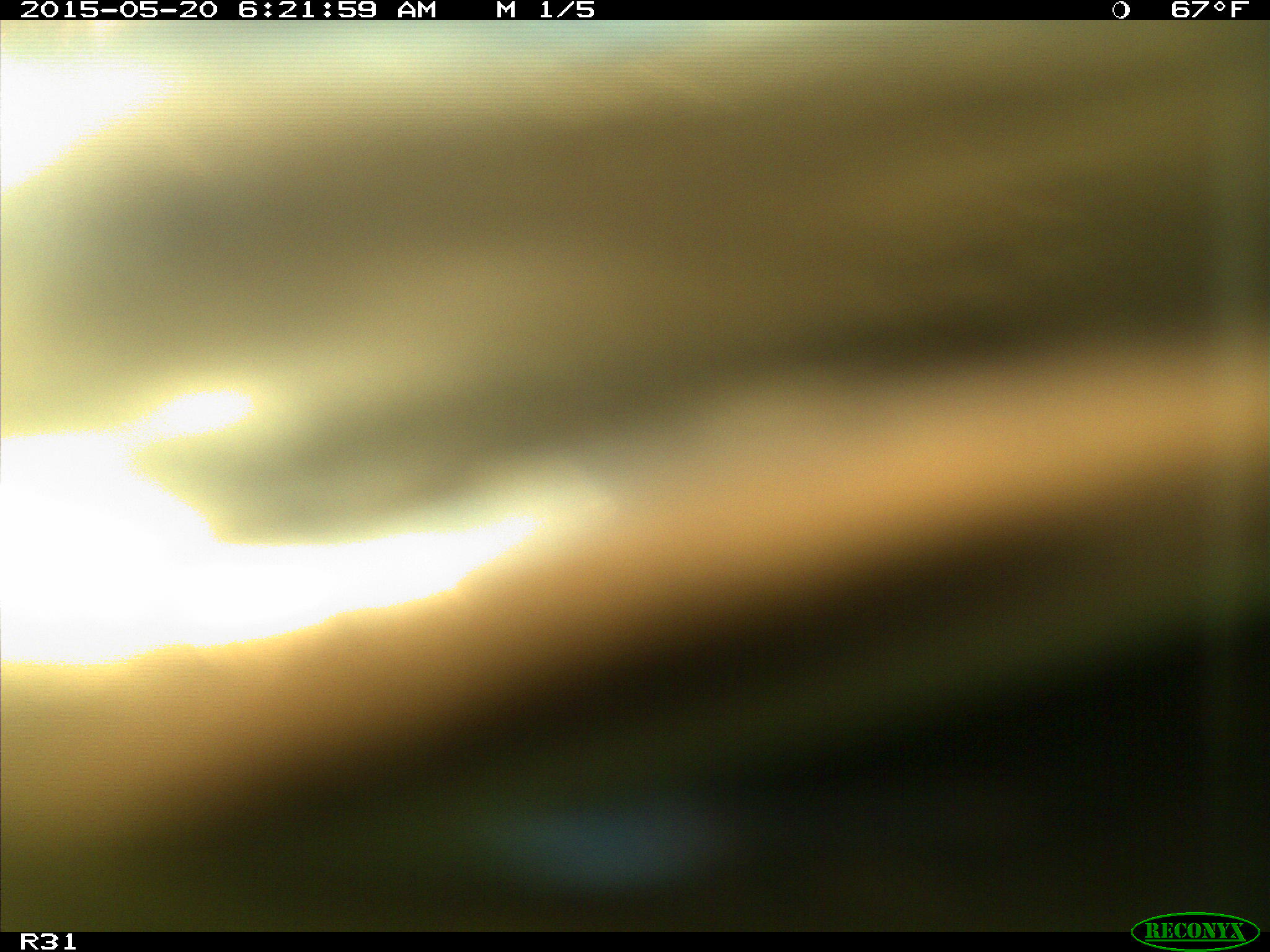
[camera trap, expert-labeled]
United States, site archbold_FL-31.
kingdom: Animalia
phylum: Chordata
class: Mammalia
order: Artiodactyla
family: Bovidae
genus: Bos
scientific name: Bos taurus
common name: domestic cow